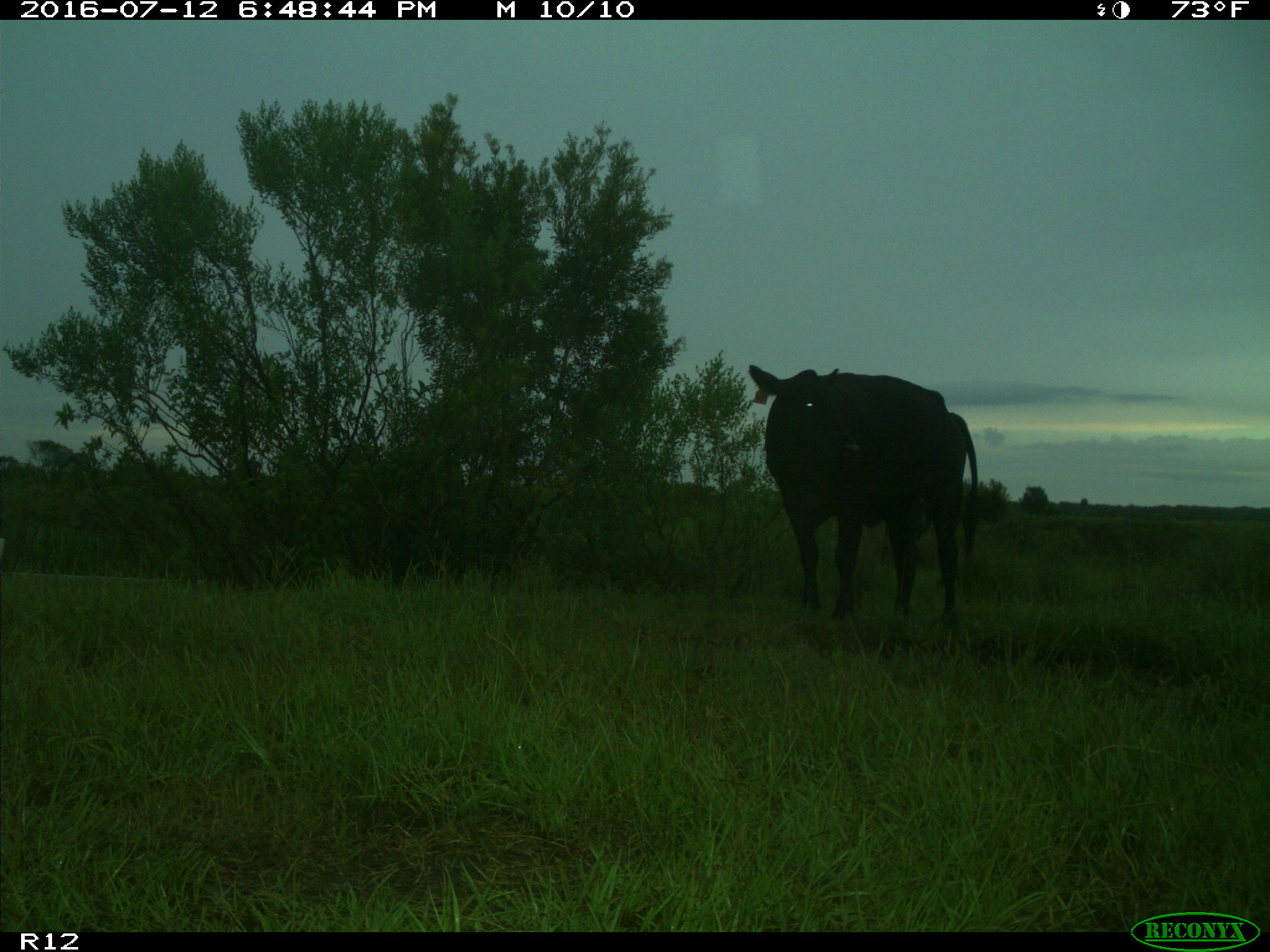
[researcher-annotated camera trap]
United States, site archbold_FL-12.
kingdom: Animalia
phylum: Chordata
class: Mammalia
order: Artiodactyla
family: Bovidae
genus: Bos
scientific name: Bos taurus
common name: domestic cow